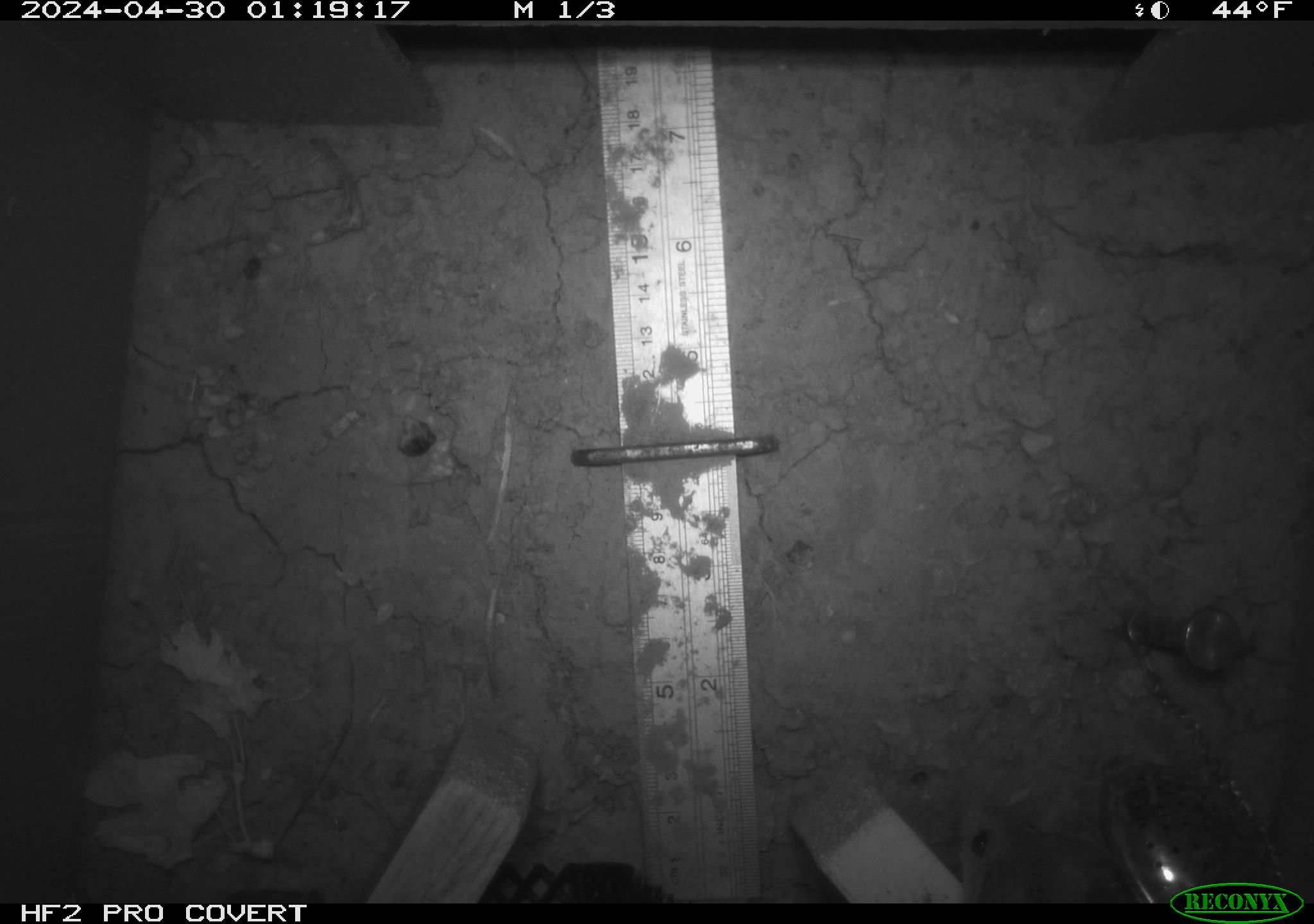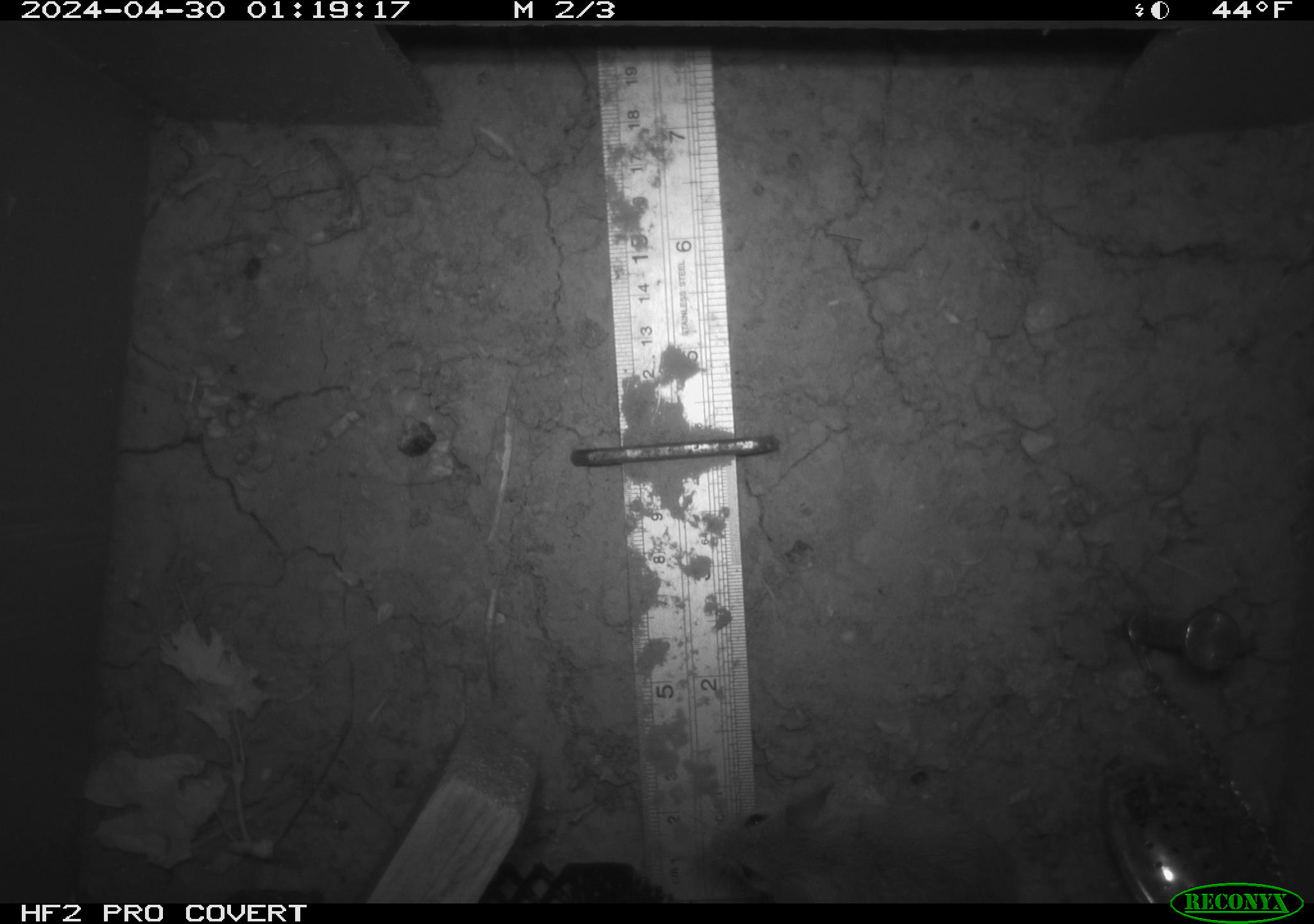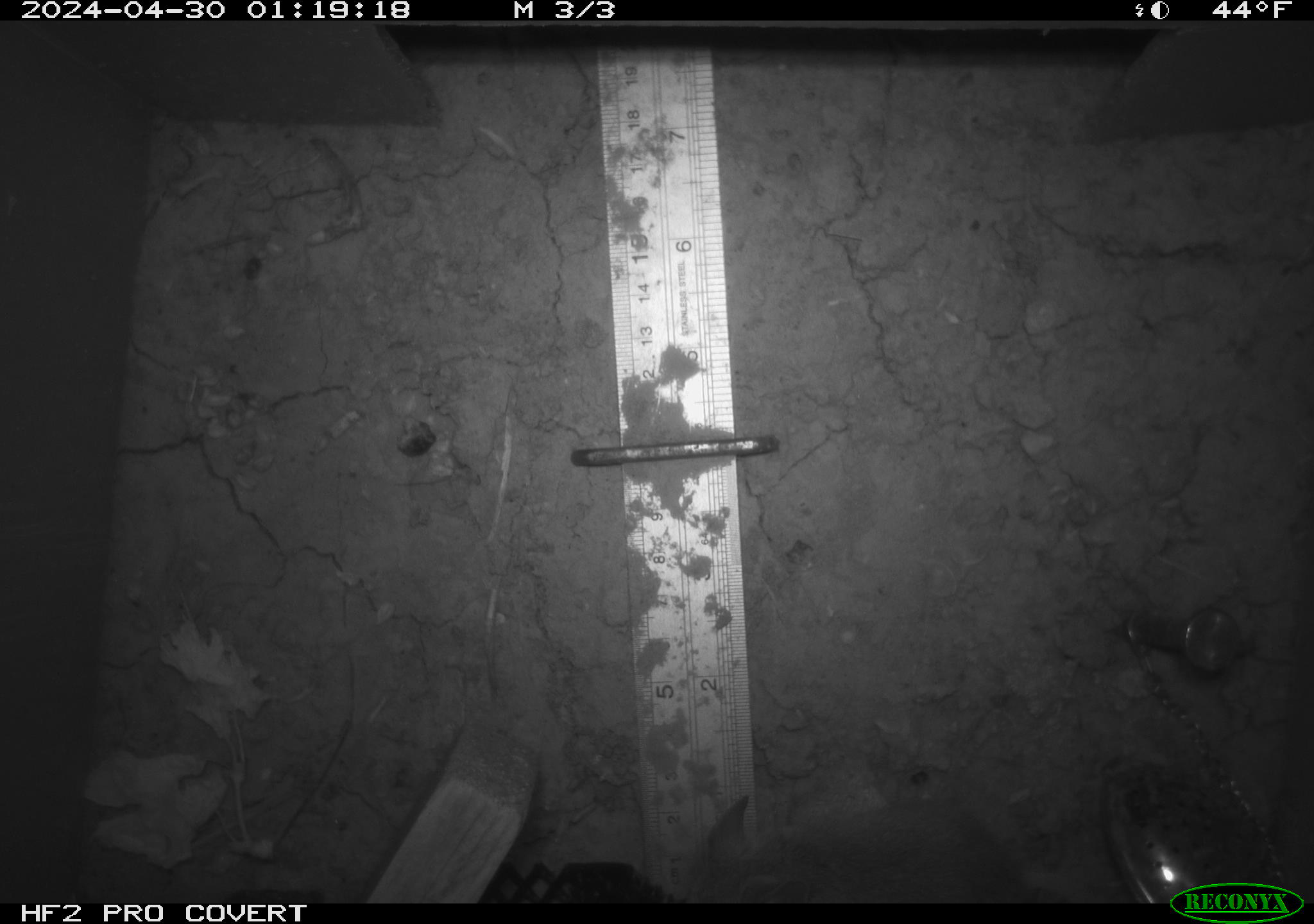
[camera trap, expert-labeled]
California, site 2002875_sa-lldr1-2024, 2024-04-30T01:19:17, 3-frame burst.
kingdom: Animalia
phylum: Chordata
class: Mammalia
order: Rodentia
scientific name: Rodentia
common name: mouse species